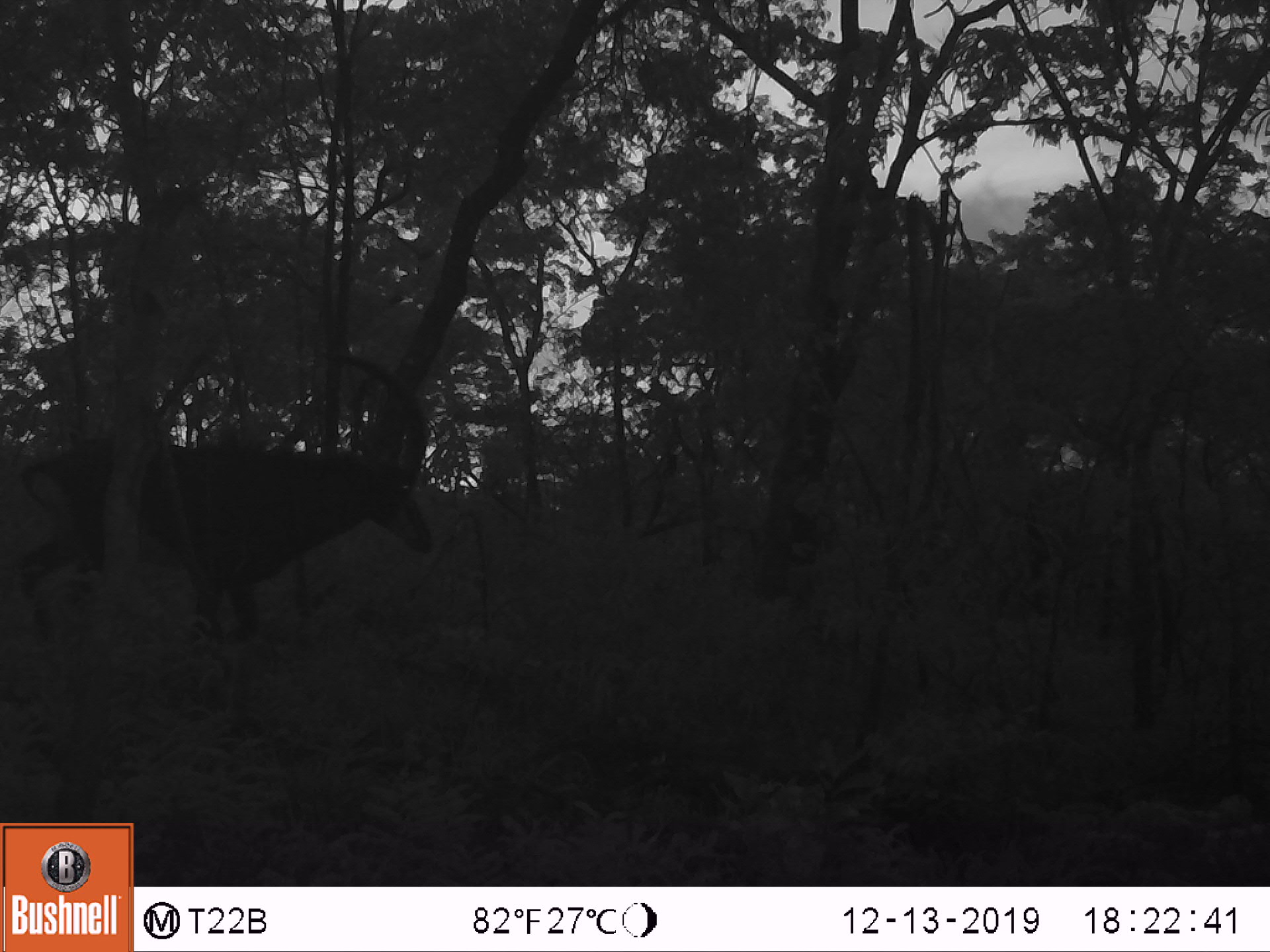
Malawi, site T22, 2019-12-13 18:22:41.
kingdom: Animalia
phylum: Chordata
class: Mammalia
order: Artiodactyla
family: Bovidae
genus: Hippotragus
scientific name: Hippotragus niger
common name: sable antelope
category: sable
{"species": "sable (sable antelope) (Hippotragus niger)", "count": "1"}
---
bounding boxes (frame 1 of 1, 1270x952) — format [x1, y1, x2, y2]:
sable: [15, 341, 443, 629]